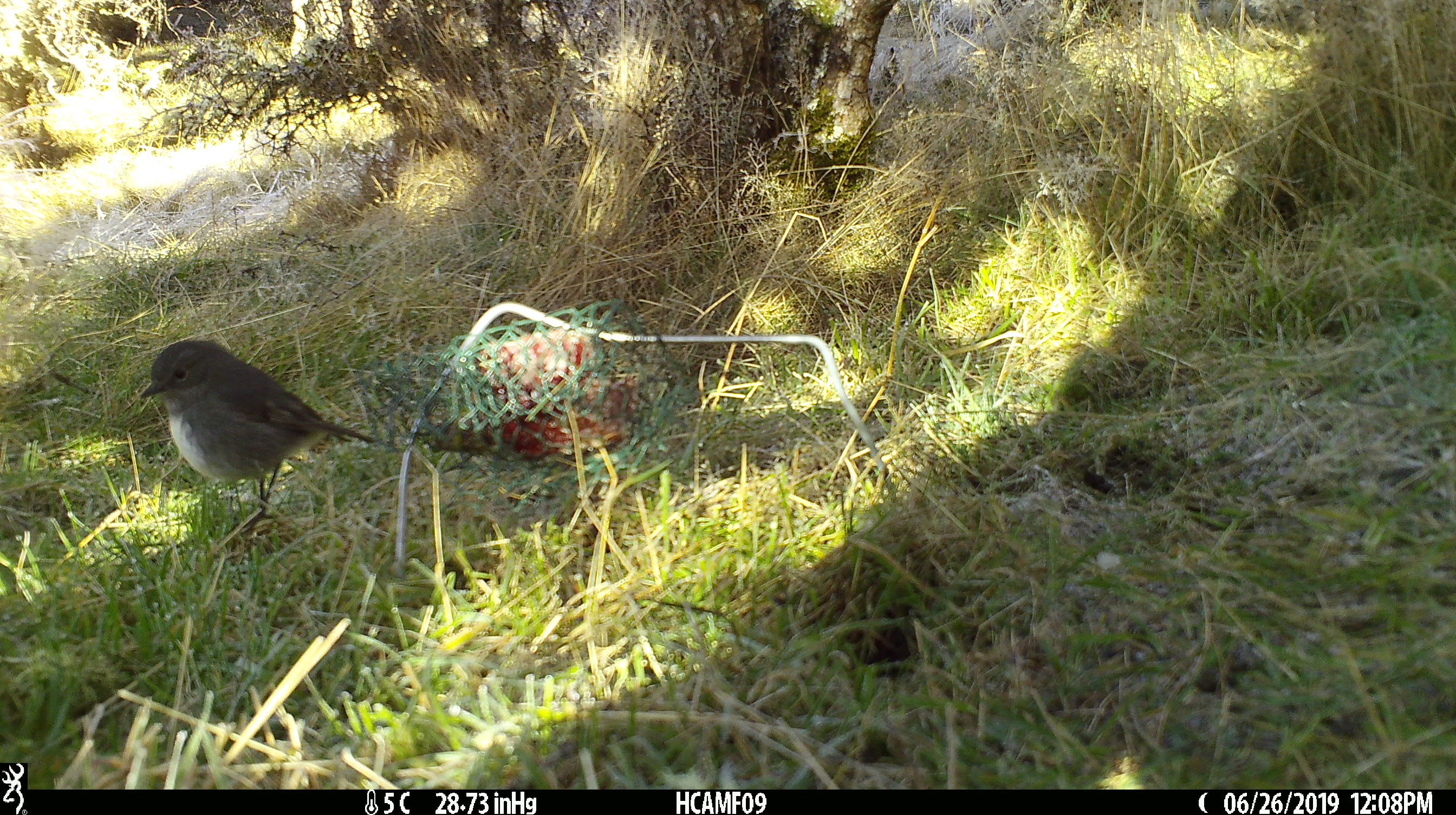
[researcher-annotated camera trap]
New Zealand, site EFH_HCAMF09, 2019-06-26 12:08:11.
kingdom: Animalia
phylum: Chordata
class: Aves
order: Passeriformes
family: Petroicidae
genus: Petroica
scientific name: Petroica australis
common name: new zealand robin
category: robin